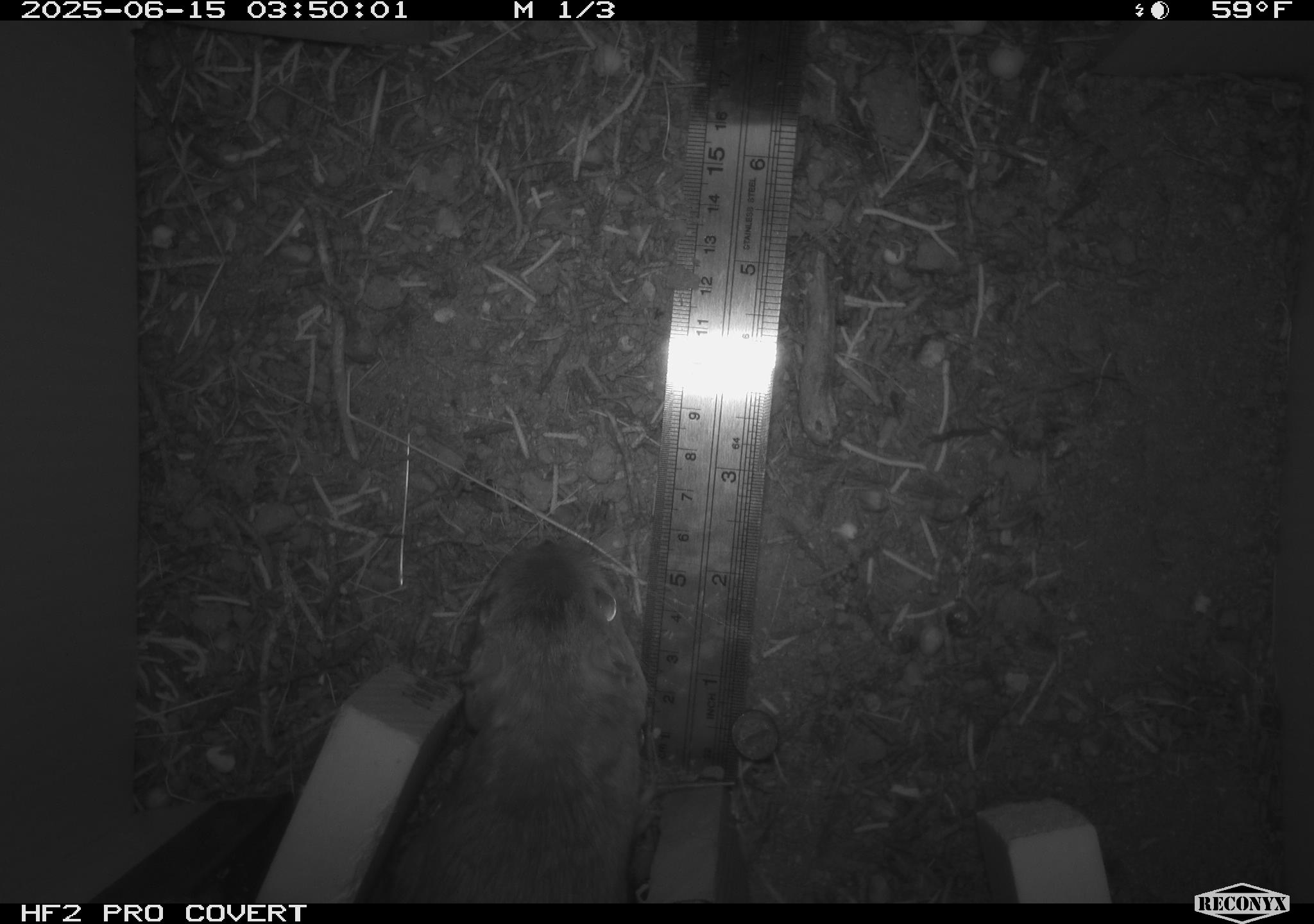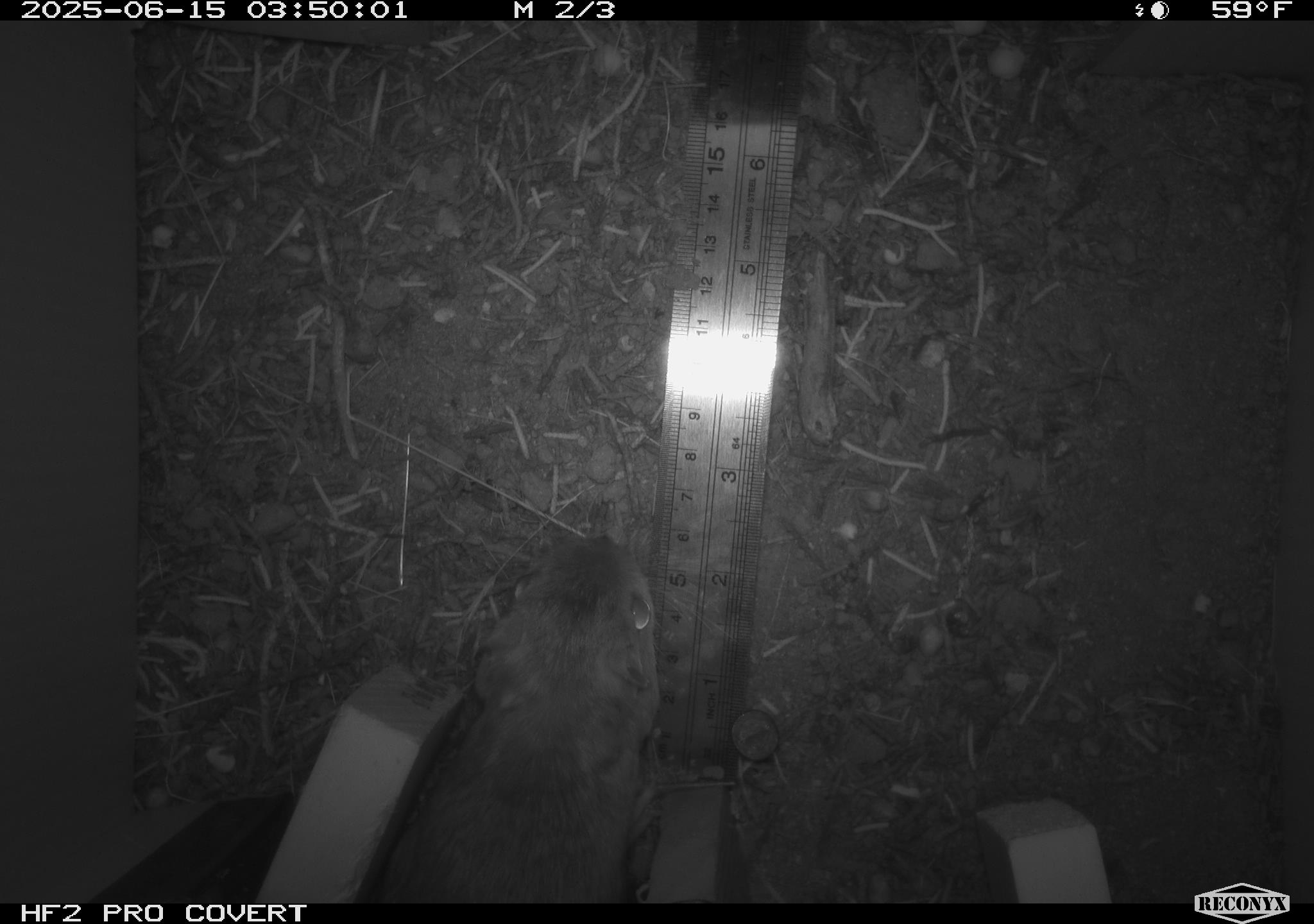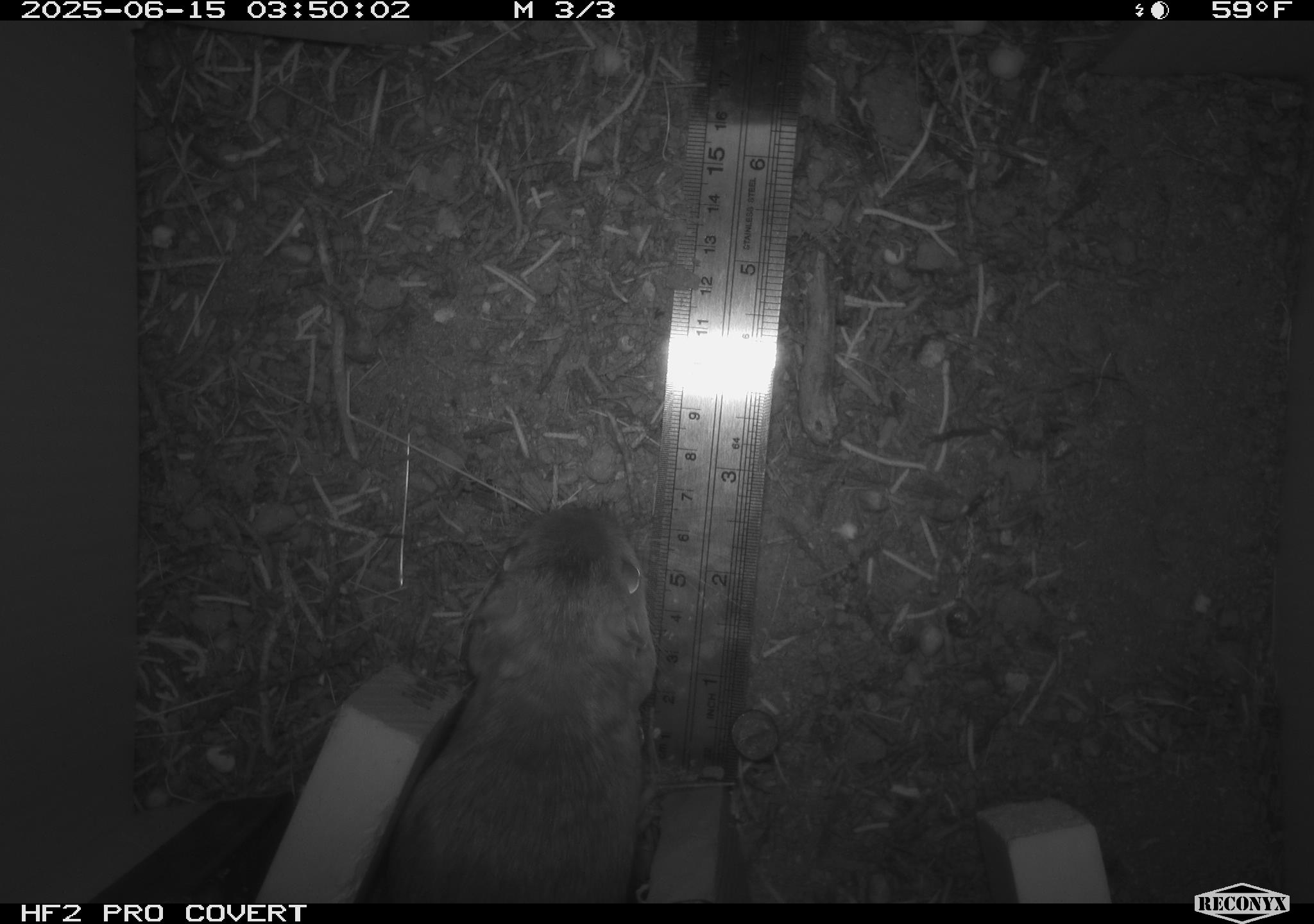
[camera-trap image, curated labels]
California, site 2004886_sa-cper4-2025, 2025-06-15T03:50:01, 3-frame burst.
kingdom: Animalia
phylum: Chordata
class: Mammalia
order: Rodentia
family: Heteromyidae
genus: Dipodomys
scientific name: Dipodomys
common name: kangaroo rats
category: dipodomys species